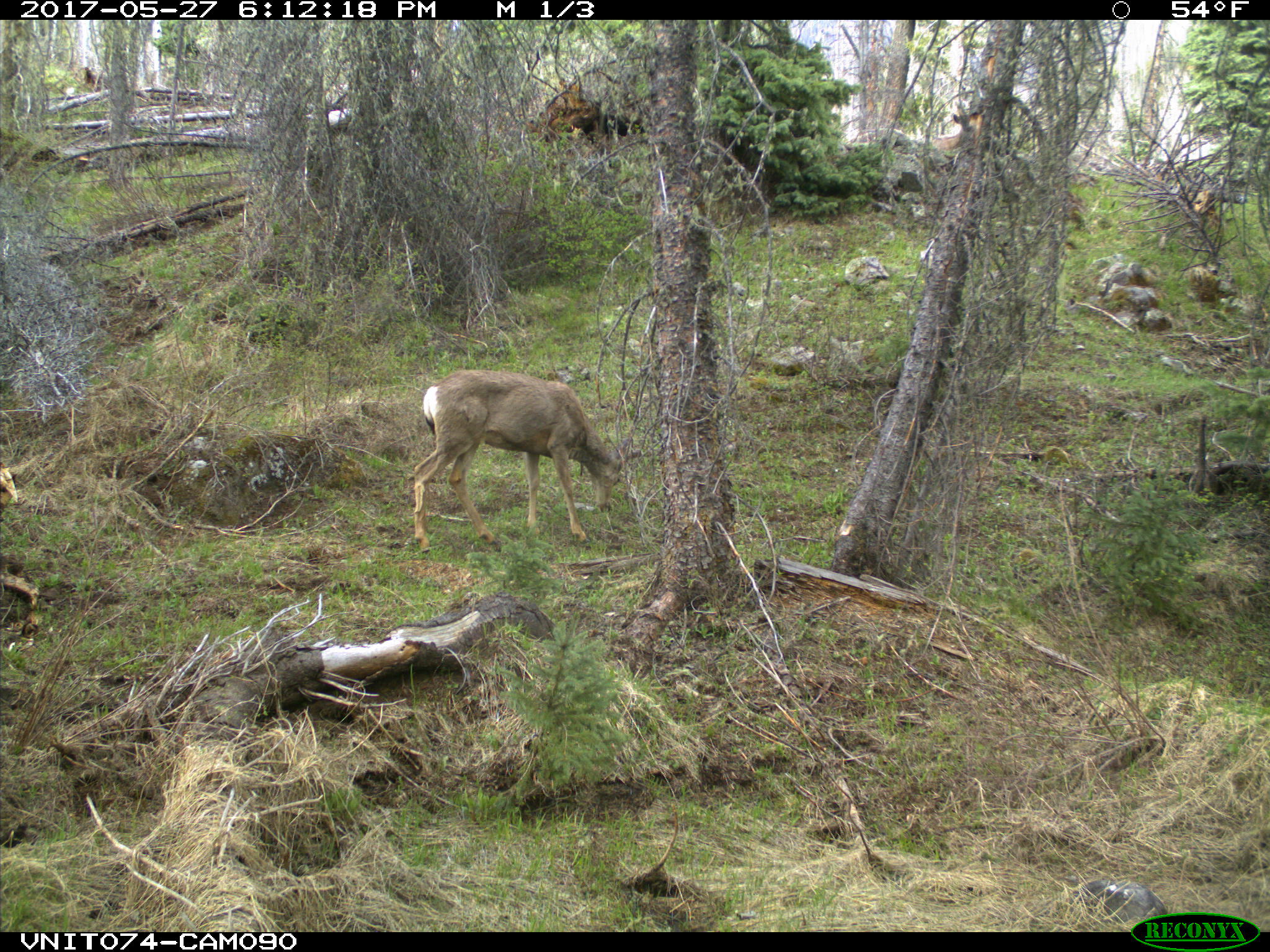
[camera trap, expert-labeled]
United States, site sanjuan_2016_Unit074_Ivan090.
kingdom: Animalia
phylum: Chordata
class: Mammalia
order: Artiodactyla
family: Cervidae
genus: Odocoileus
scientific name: Odocoileus hemionus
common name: mule deer